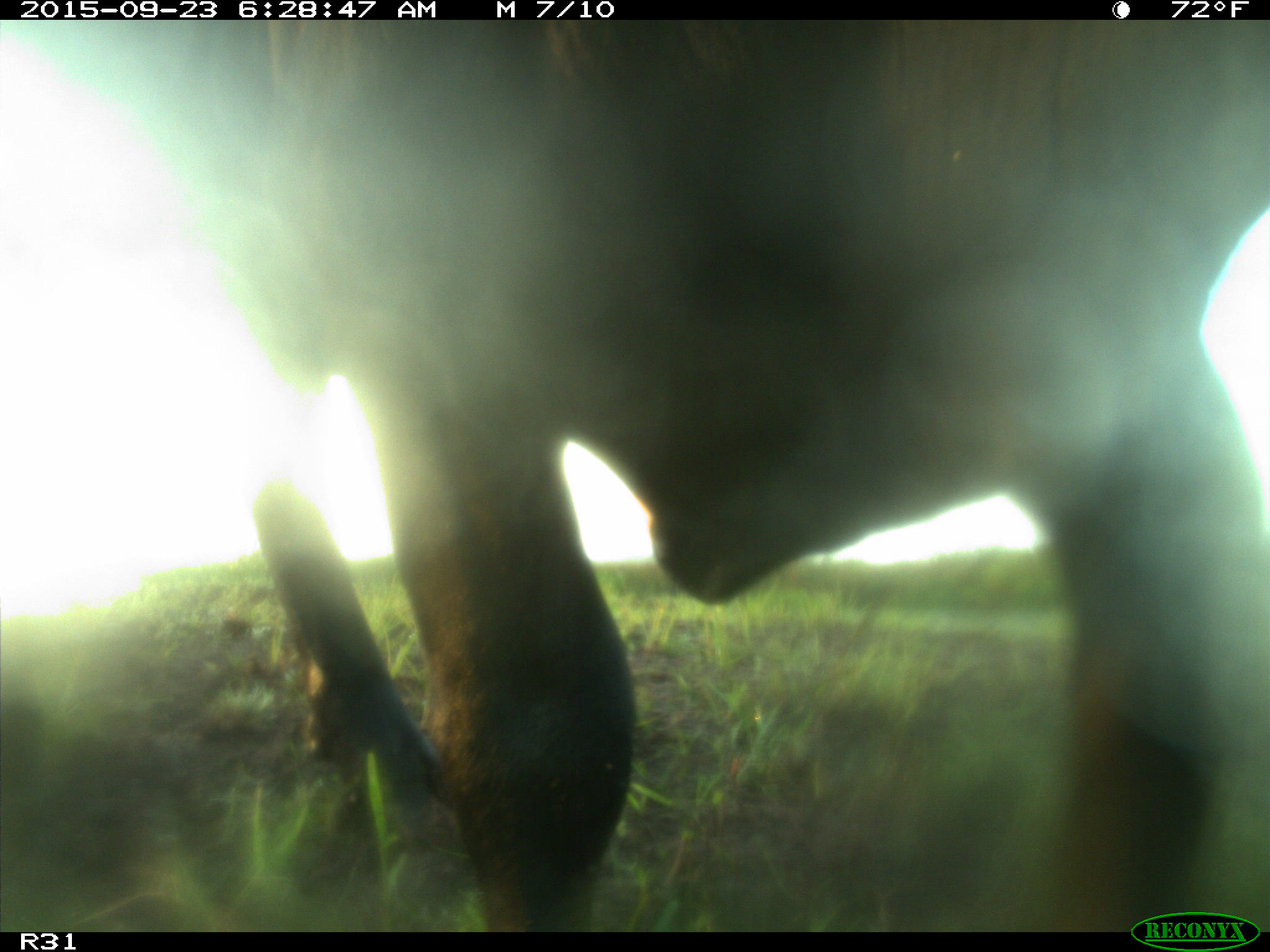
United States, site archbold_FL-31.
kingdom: Animalia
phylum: Chordata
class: Mammalia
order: Artiodactyla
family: Bovidae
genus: Bos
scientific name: Bos taurus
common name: domestic cow